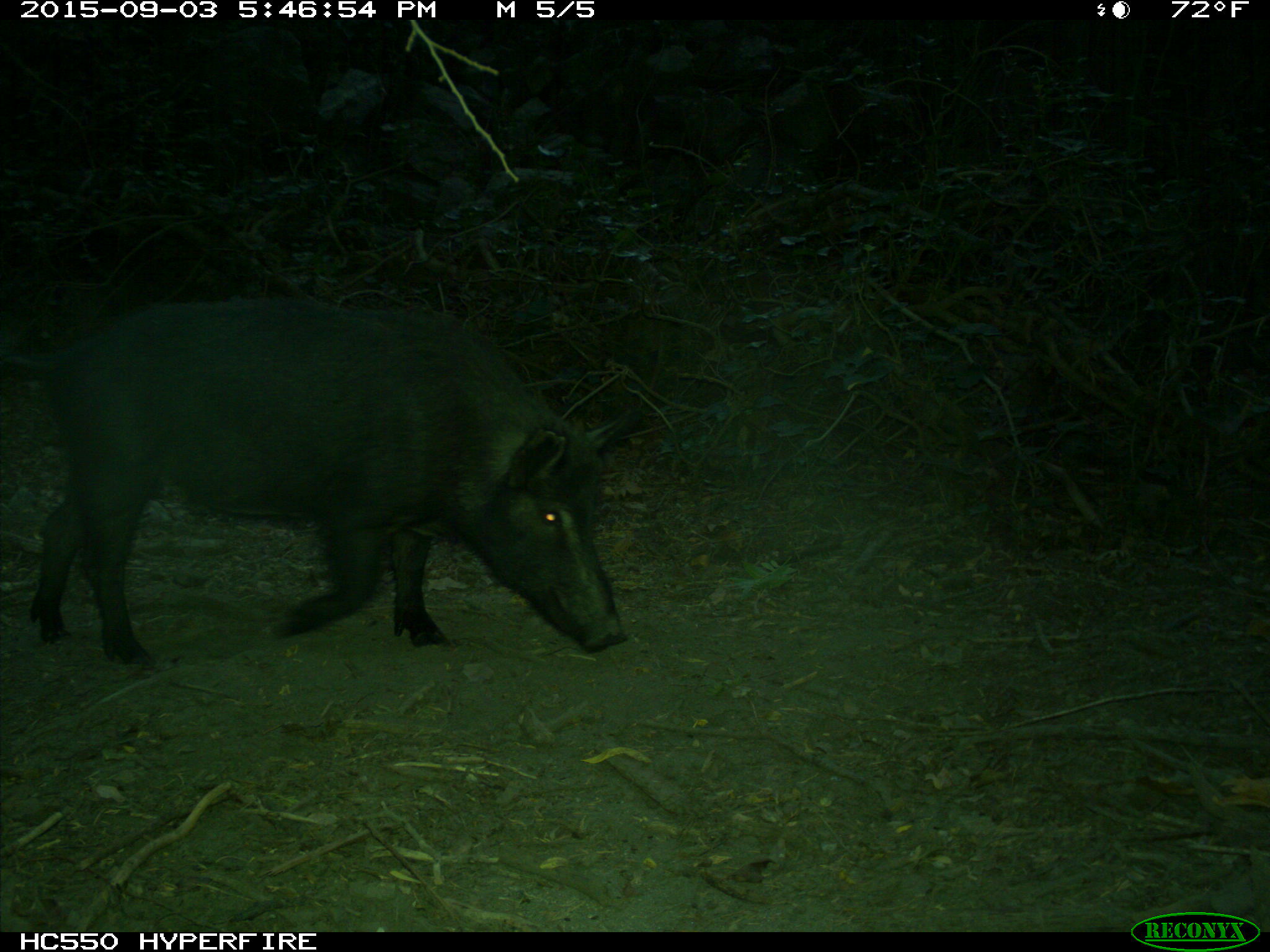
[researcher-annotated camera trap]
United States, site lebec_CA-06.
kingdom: Animalia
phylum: Chordata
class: Mammalia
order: Artiodactyla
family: Suidae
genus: Sus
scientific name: Sus scrofa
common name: wild boar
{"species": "Sus scrofa (wild boar)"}